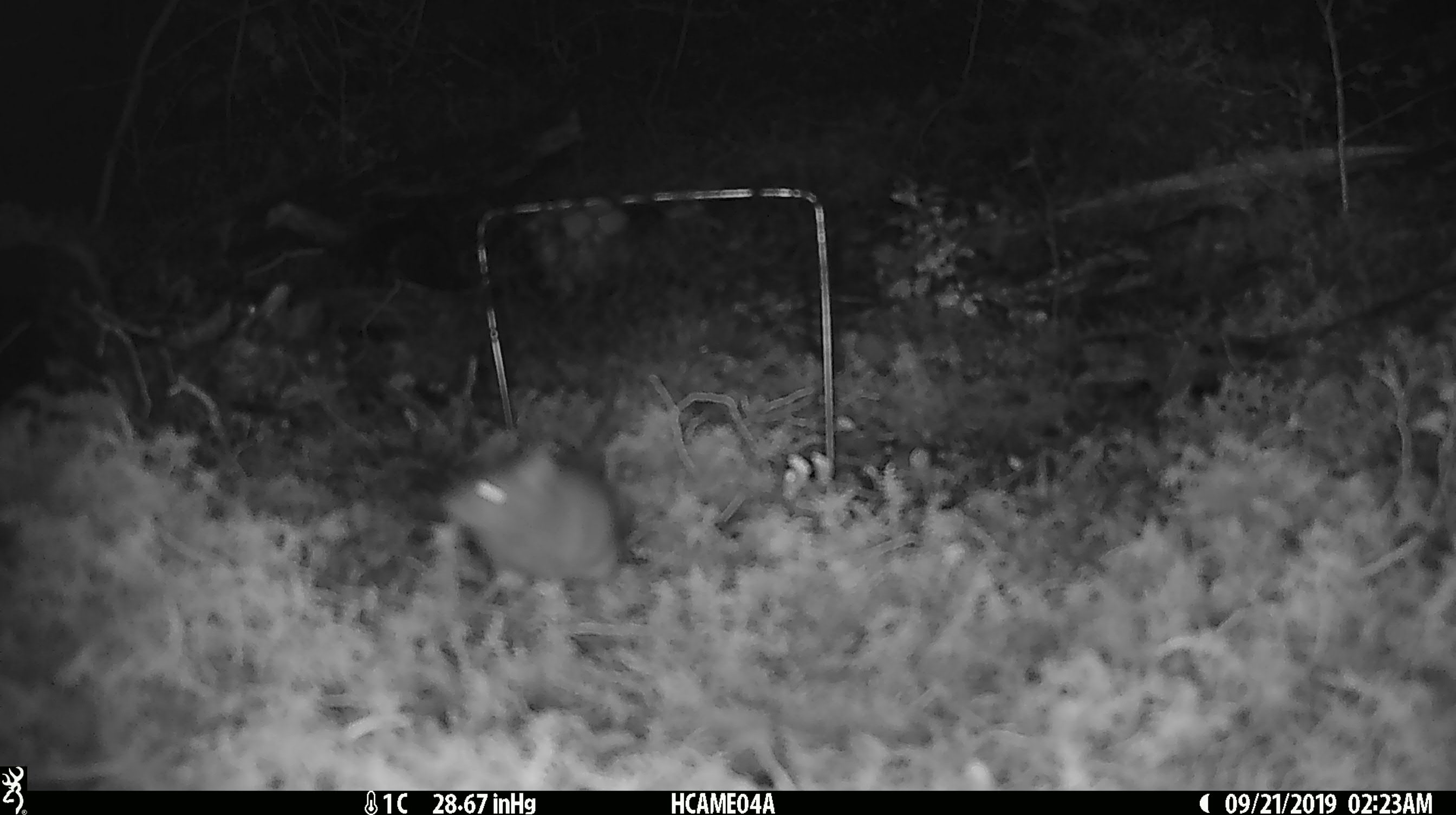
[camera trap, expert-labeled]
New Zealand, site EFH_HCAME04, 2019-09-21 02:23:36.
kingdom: Animalia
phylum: Chordata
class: Mammalia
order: Rodentia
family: Muridae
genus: Mus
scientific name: Mus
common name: mouse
Mouse (Mus).